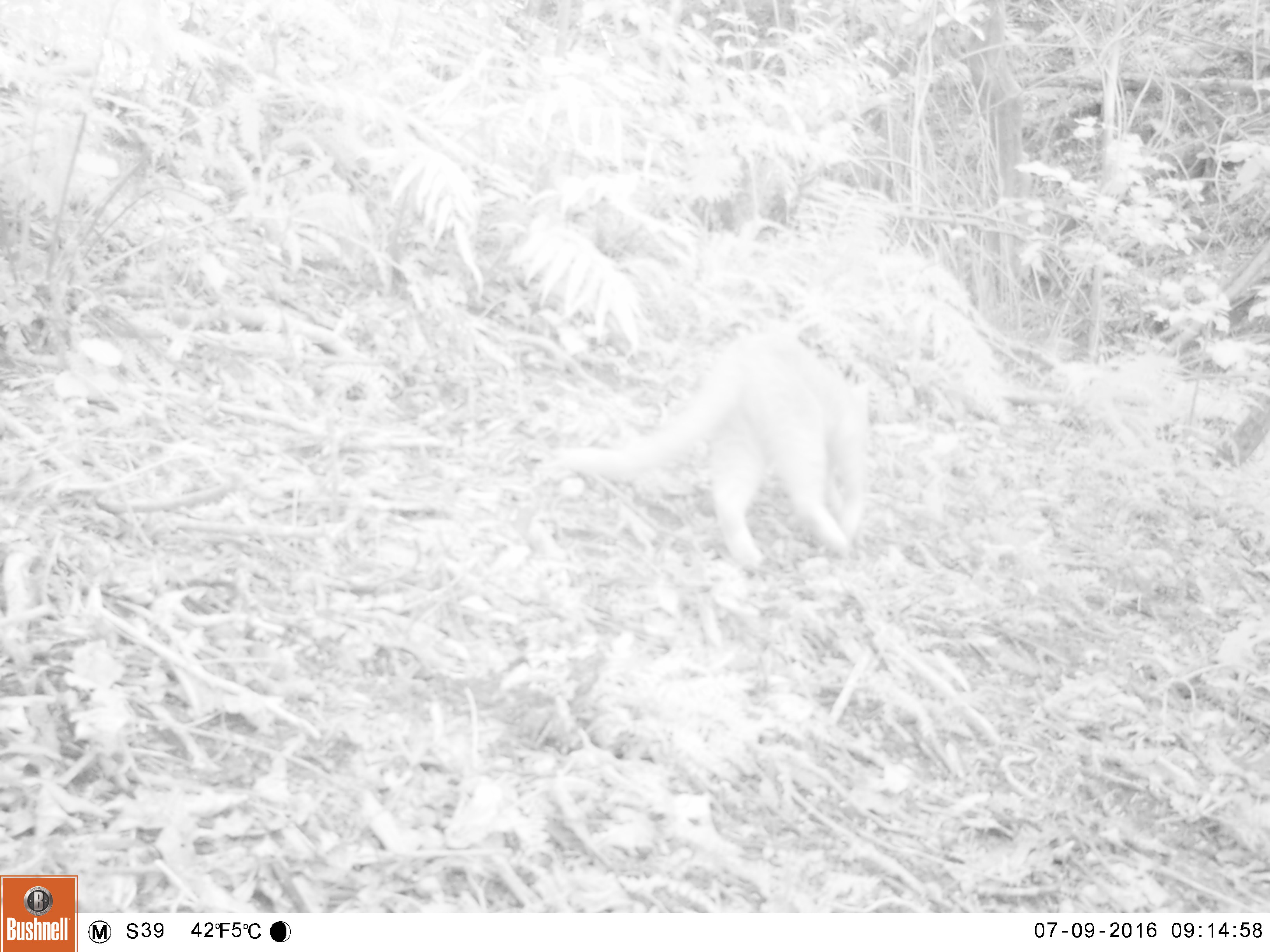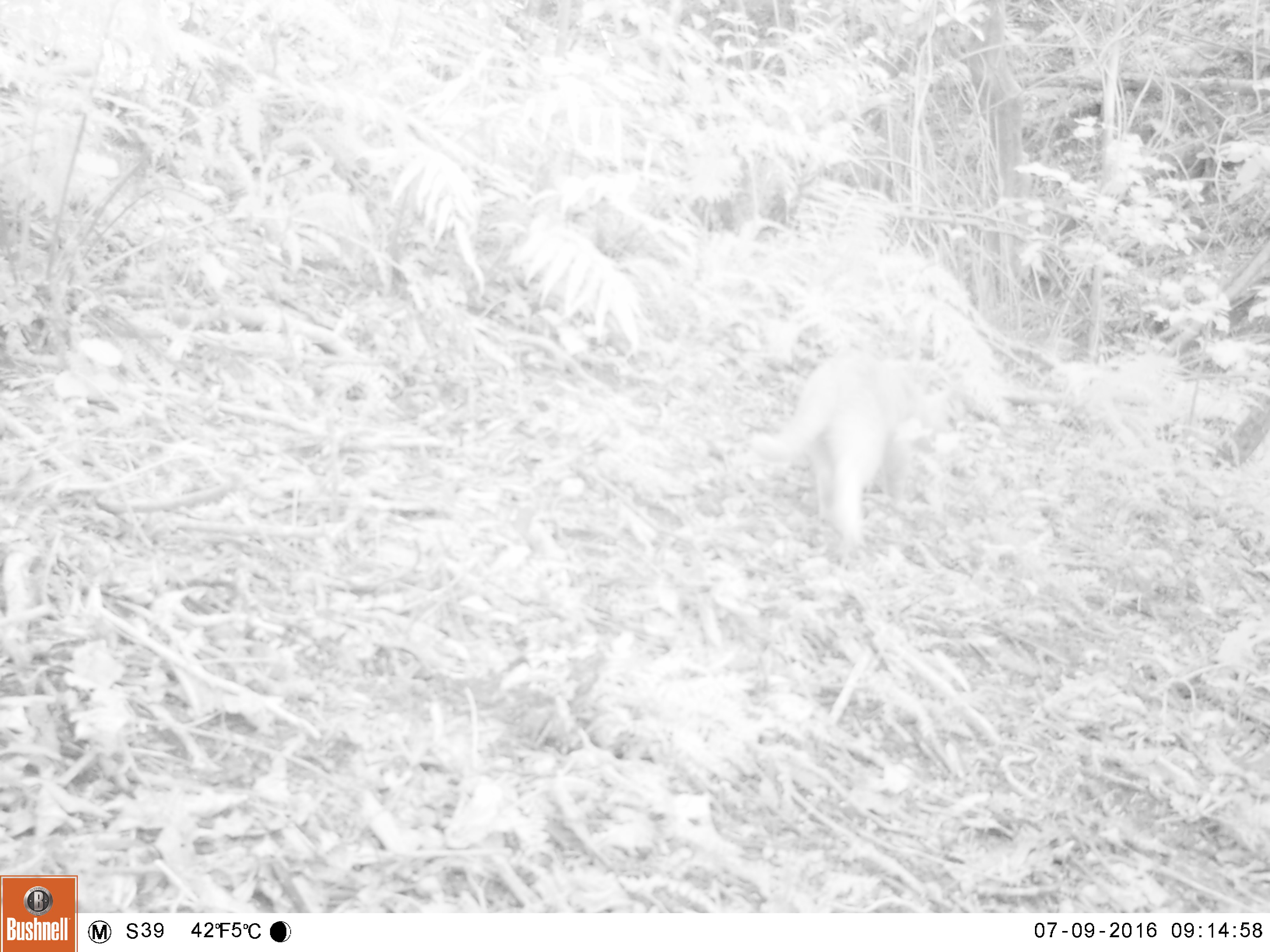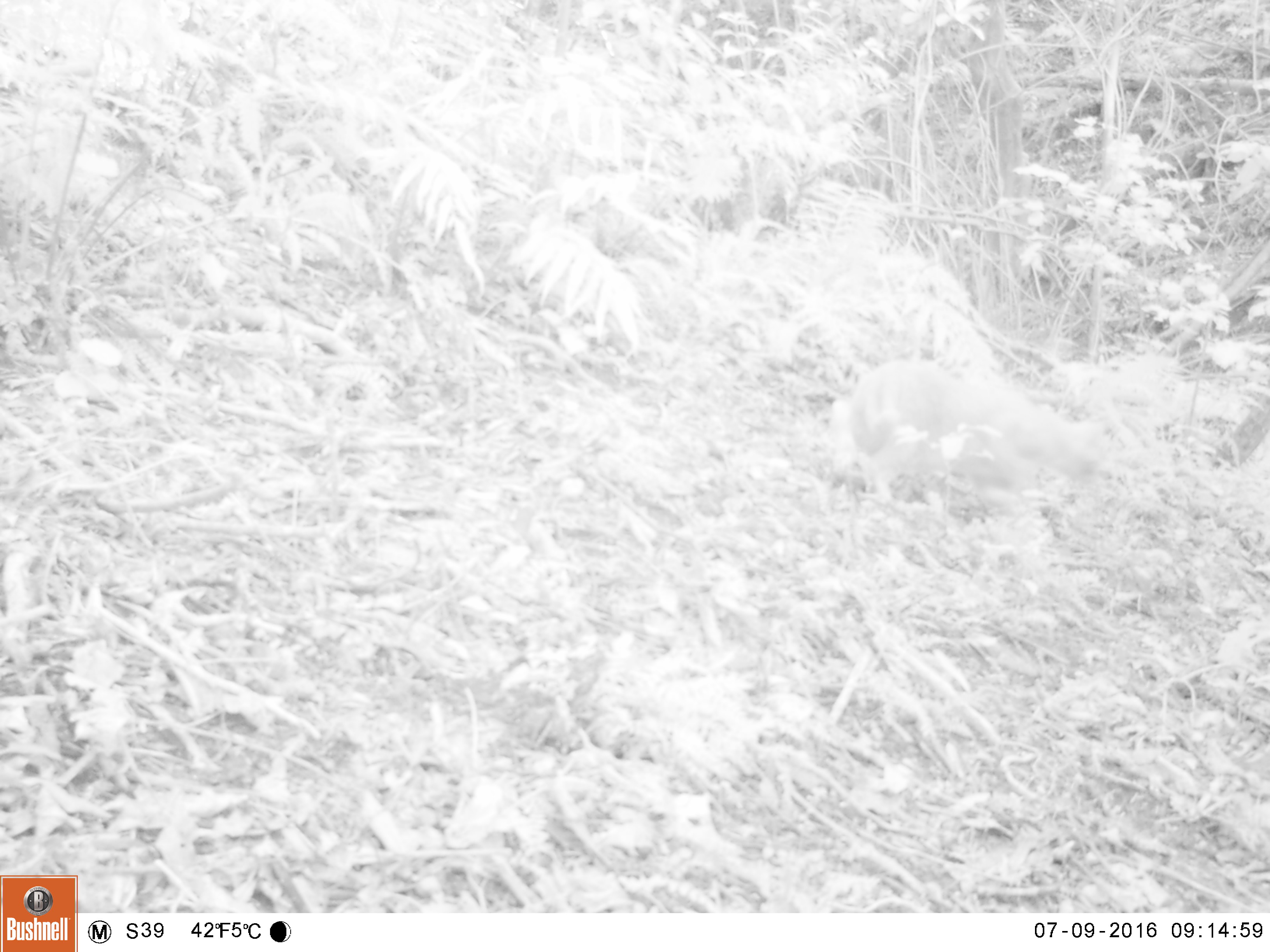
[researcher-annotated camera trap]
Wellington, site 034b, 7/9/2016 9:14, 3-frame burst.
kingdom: Animalia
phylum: Chordata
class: Mammalia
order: Carnivora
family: Felidae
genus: Felis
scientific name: Felis catus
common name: cat